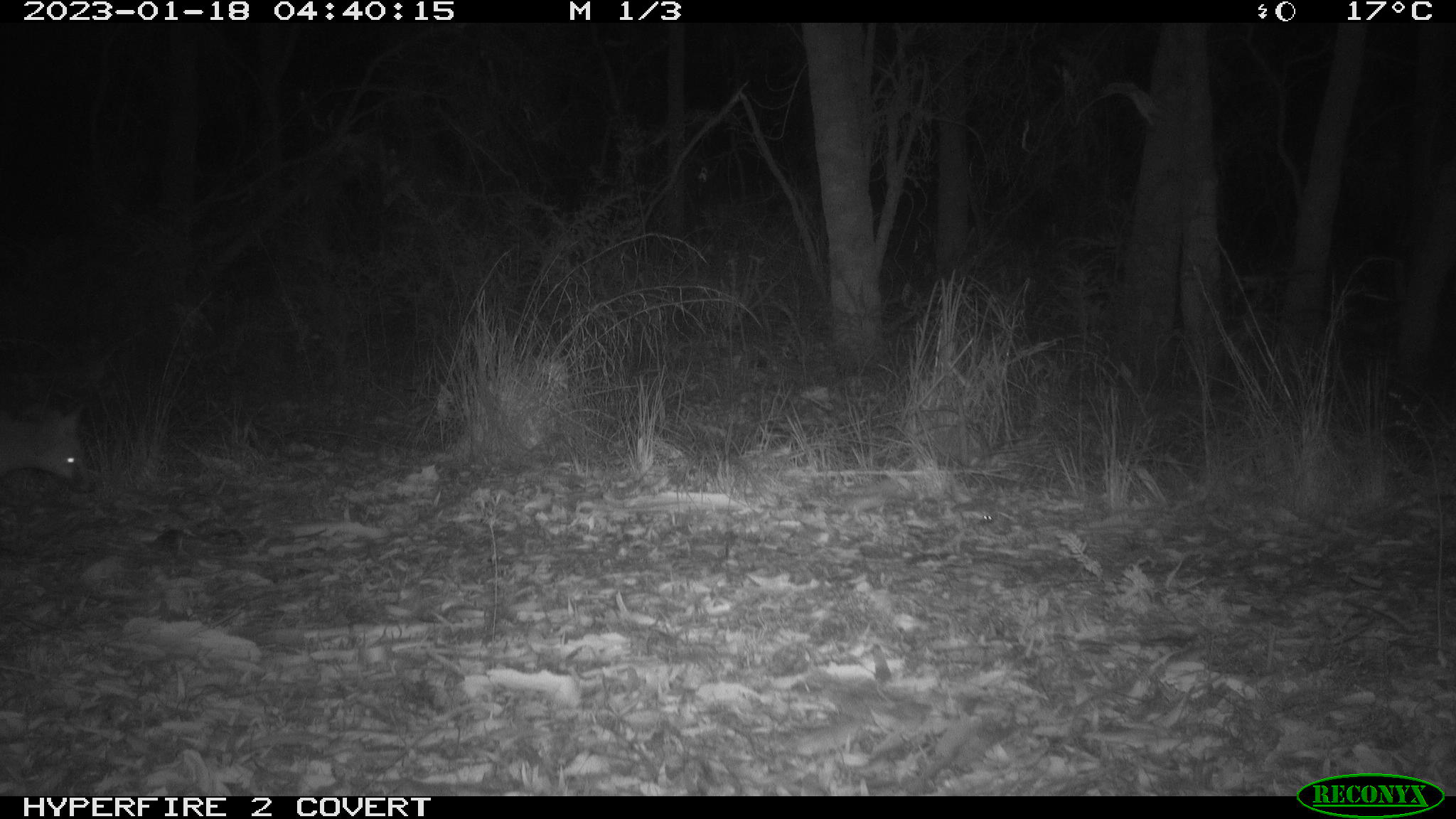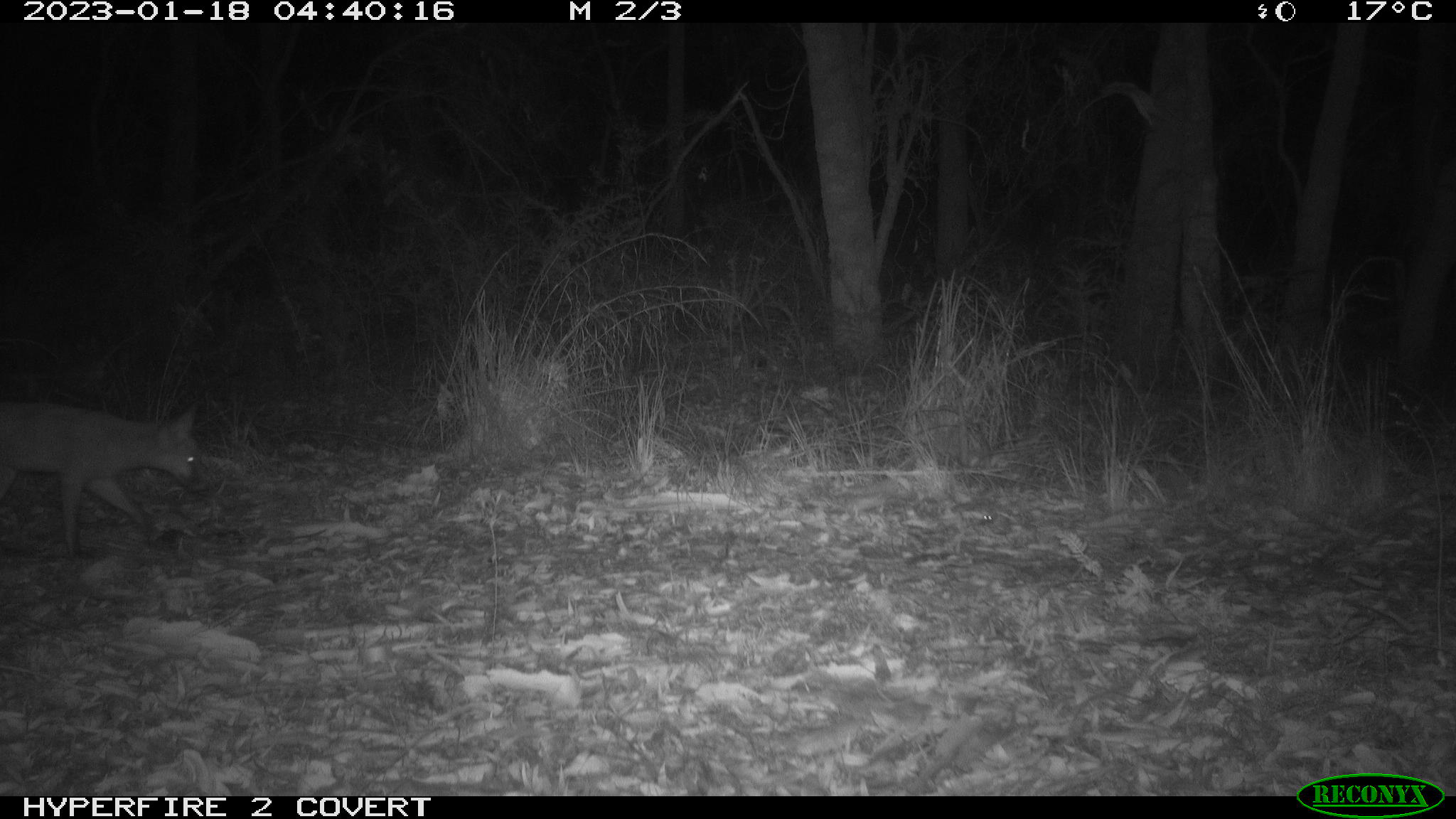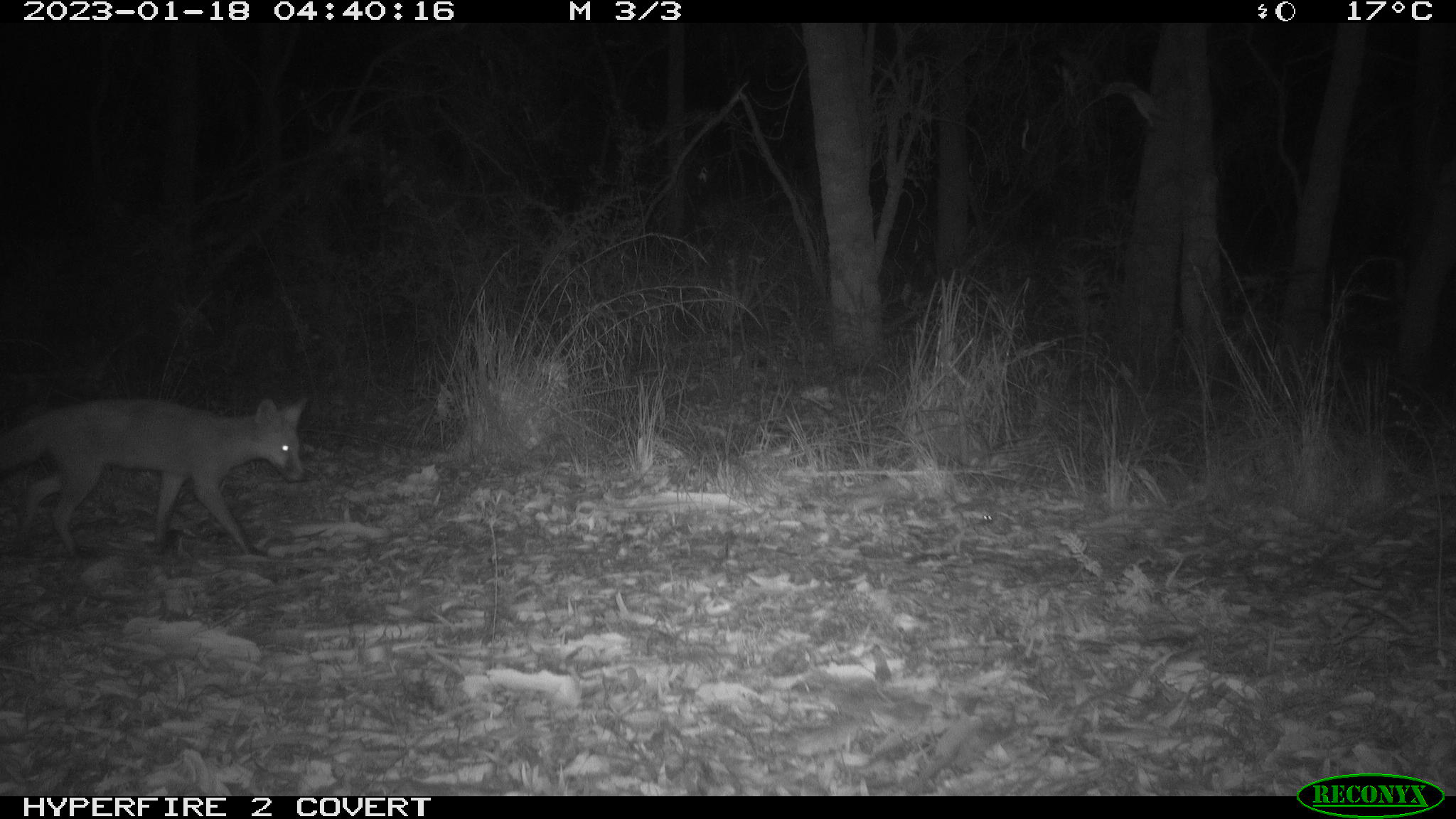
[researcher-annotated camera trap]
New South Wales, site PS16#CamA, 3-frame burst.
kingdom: Animalia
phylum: Chordata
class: Mammalia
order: Carnivora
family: Canidae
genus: Vulpes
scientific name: Vulpes vulpes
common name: red fox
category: fox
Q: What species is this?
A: Fox (red fox) (Vulpes vulpes).